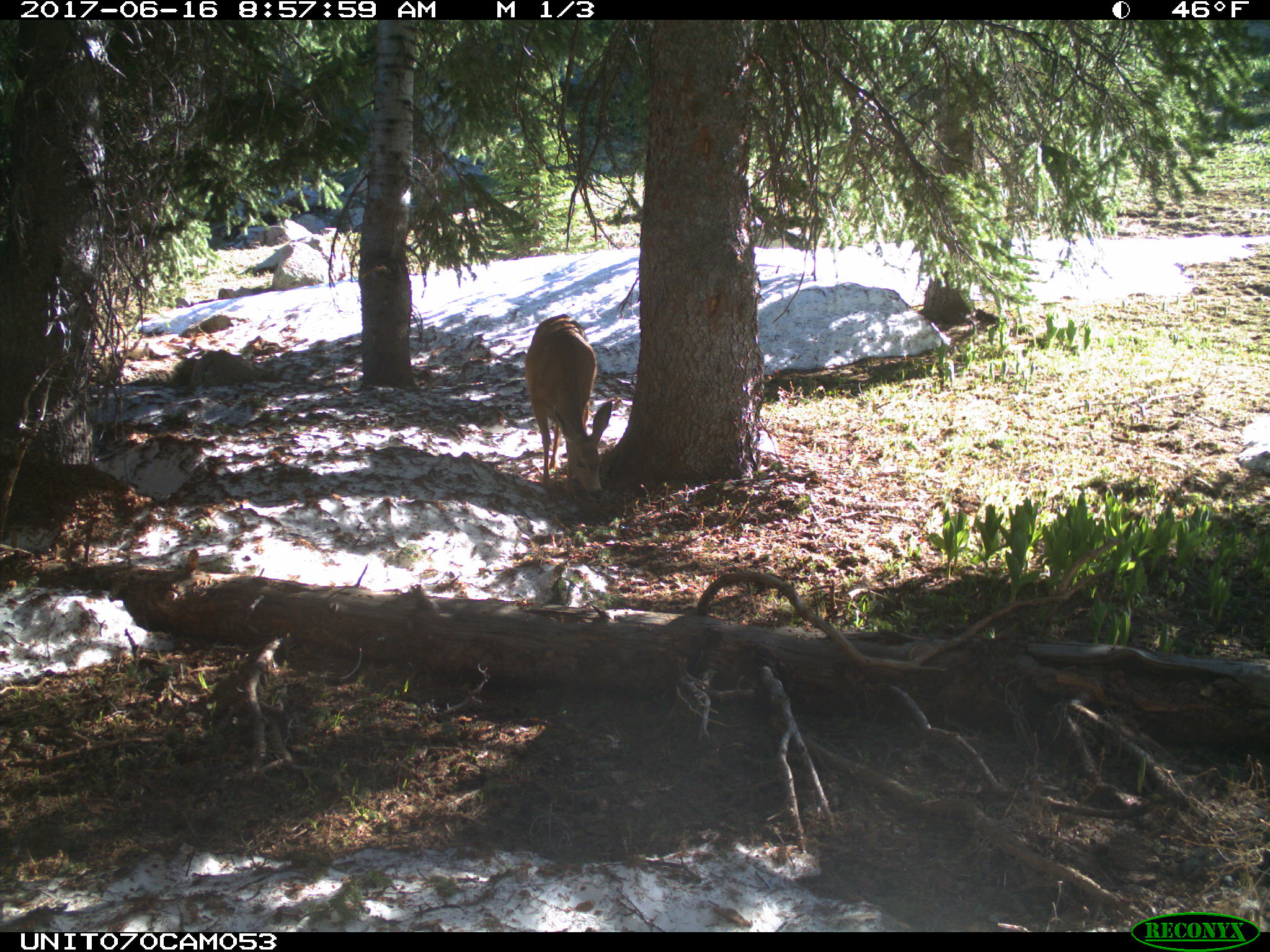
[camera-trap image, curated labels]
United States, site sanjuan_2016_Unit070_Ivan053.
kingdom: Animalia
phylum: Chordata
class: Mammalia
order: Artiodactyla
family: Cervidae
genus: Odocoileus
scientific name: Odocoileus hemionus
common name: mule deer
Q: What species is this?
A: Odocoileus hemionus (mule deer).